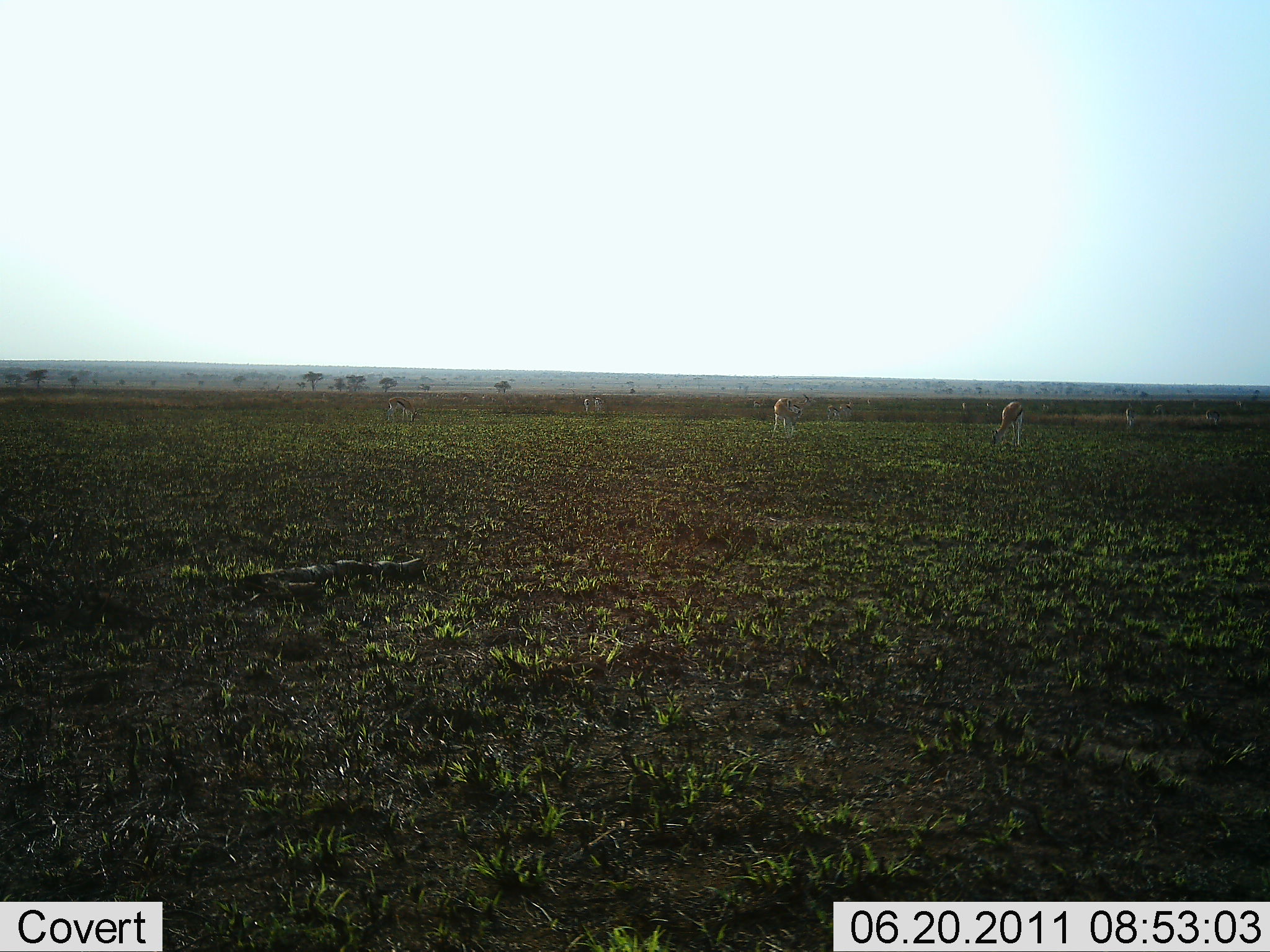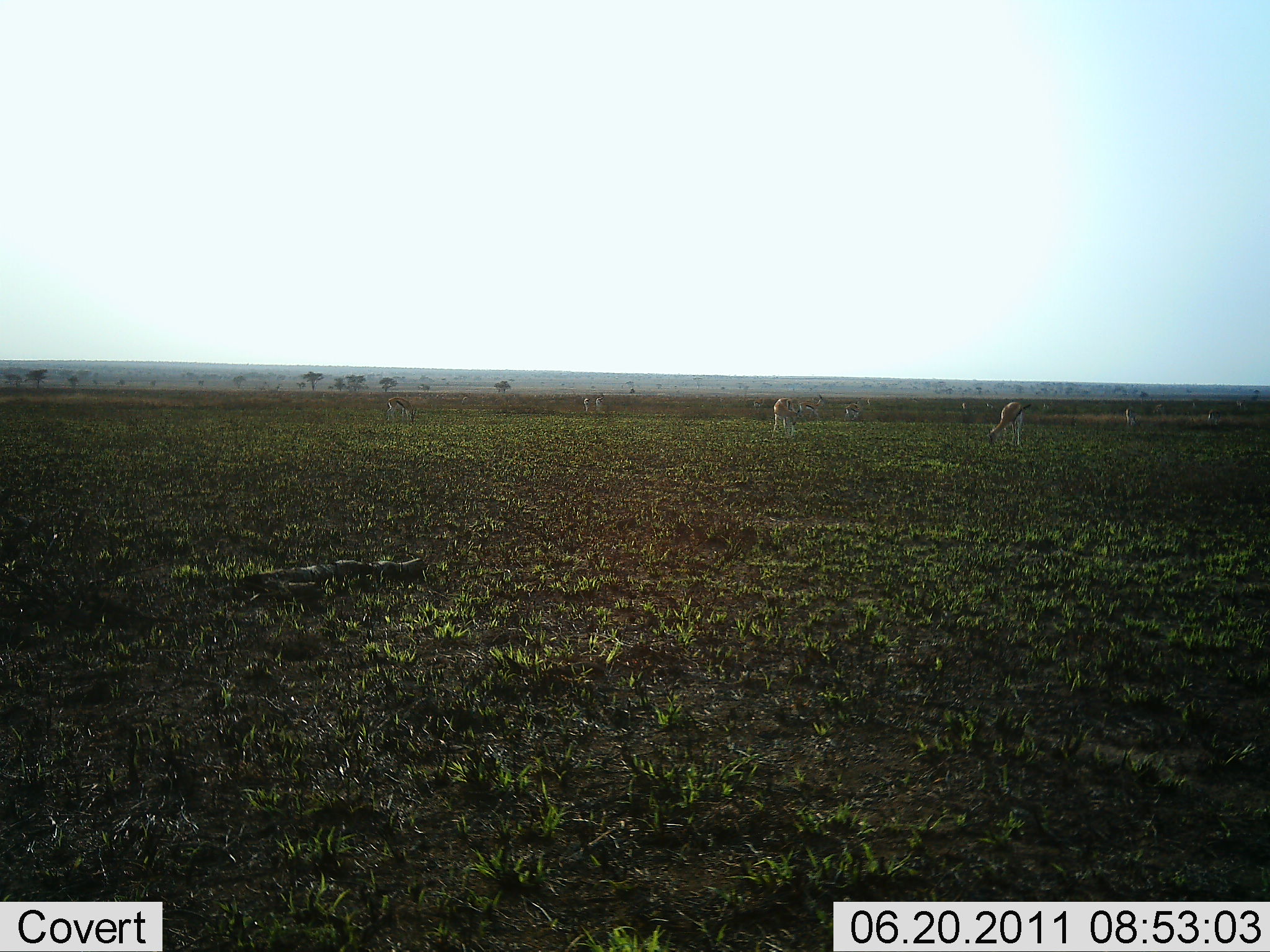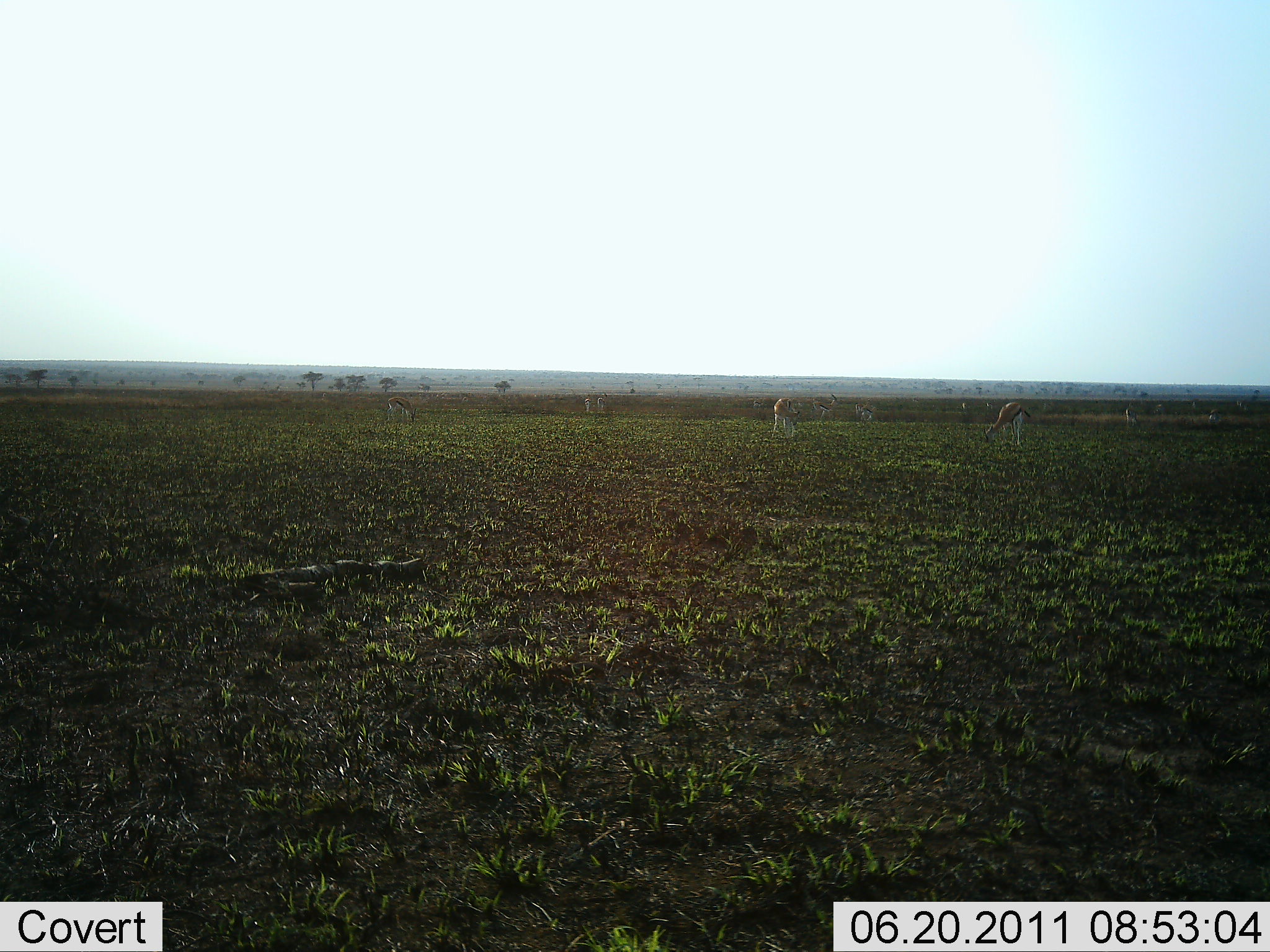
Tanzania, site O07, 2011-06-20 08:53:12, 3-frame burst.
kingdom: Animalia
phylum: Chordata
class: Mammalia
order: Artiodactyla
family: Bovidae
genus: Eudorcas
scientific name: Eudorcas thomsonii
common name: thomson's gazelle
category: gazellethomsons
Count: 7.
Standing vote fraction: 55%.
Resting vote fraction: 0%.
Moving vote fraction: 27%.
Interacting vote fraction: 0%.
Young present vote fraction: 0%.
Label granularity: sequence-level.